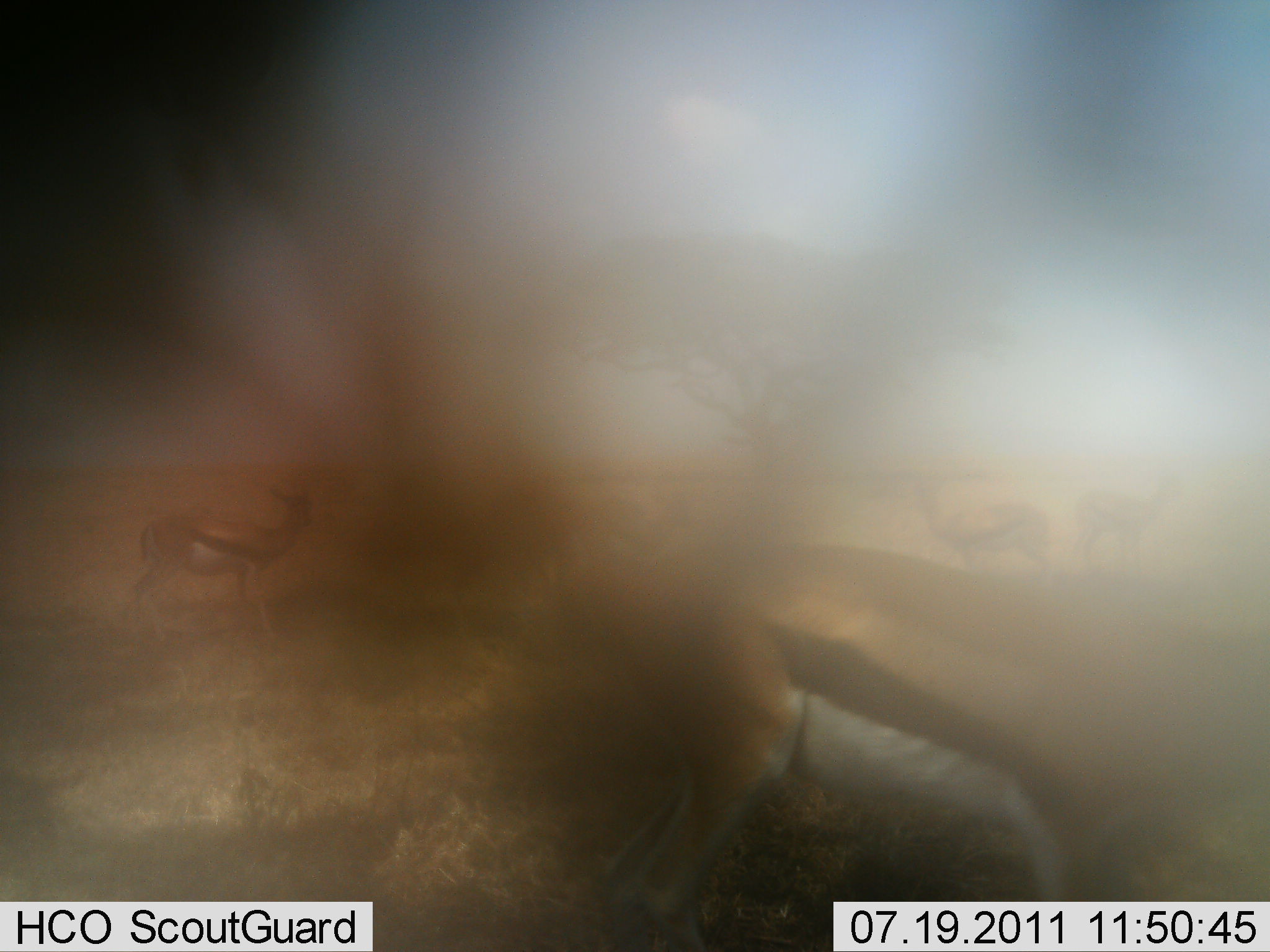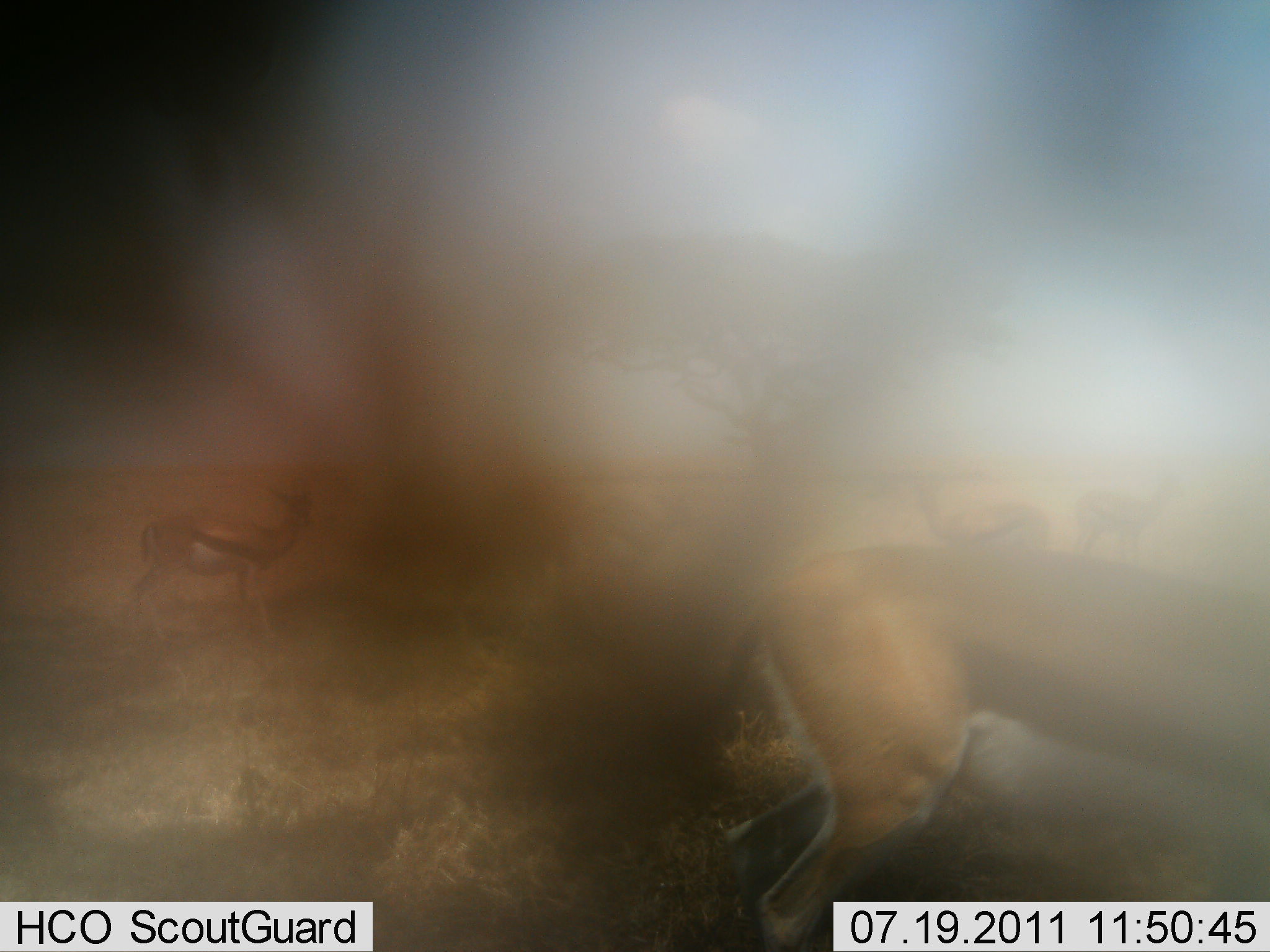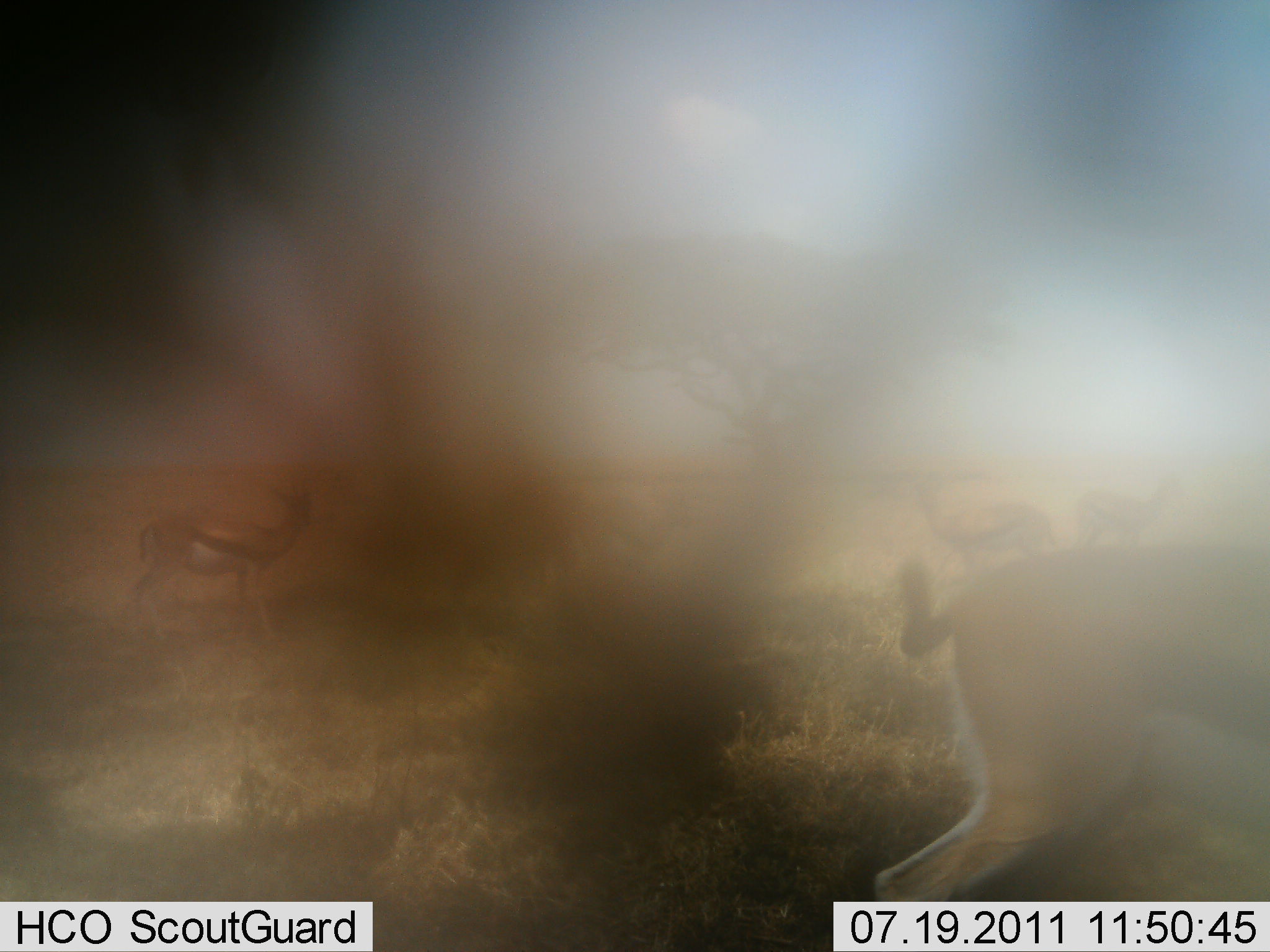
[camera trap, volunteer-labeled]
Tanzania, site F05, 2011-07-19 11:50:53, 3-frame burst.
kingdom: Animalia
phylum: Chordata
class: Mammalia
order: Artiodactyla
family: Bovidae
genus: Eudorcas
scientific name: Eudorcas thomsonii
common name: thomson's gazelle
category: gazellethomsons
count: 4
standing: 91%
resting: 0%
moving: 73%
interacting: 0%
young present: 0%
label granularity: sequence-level